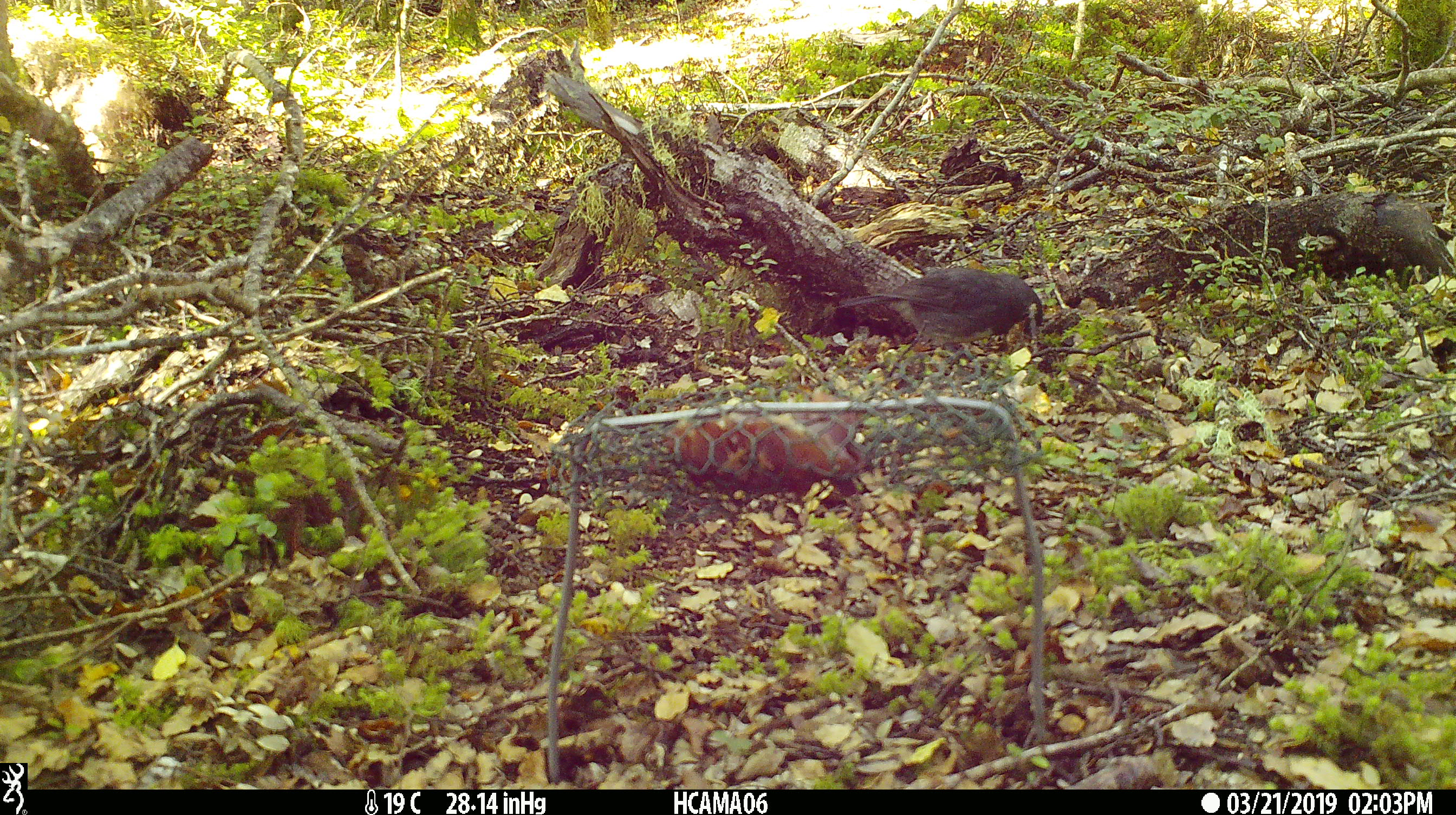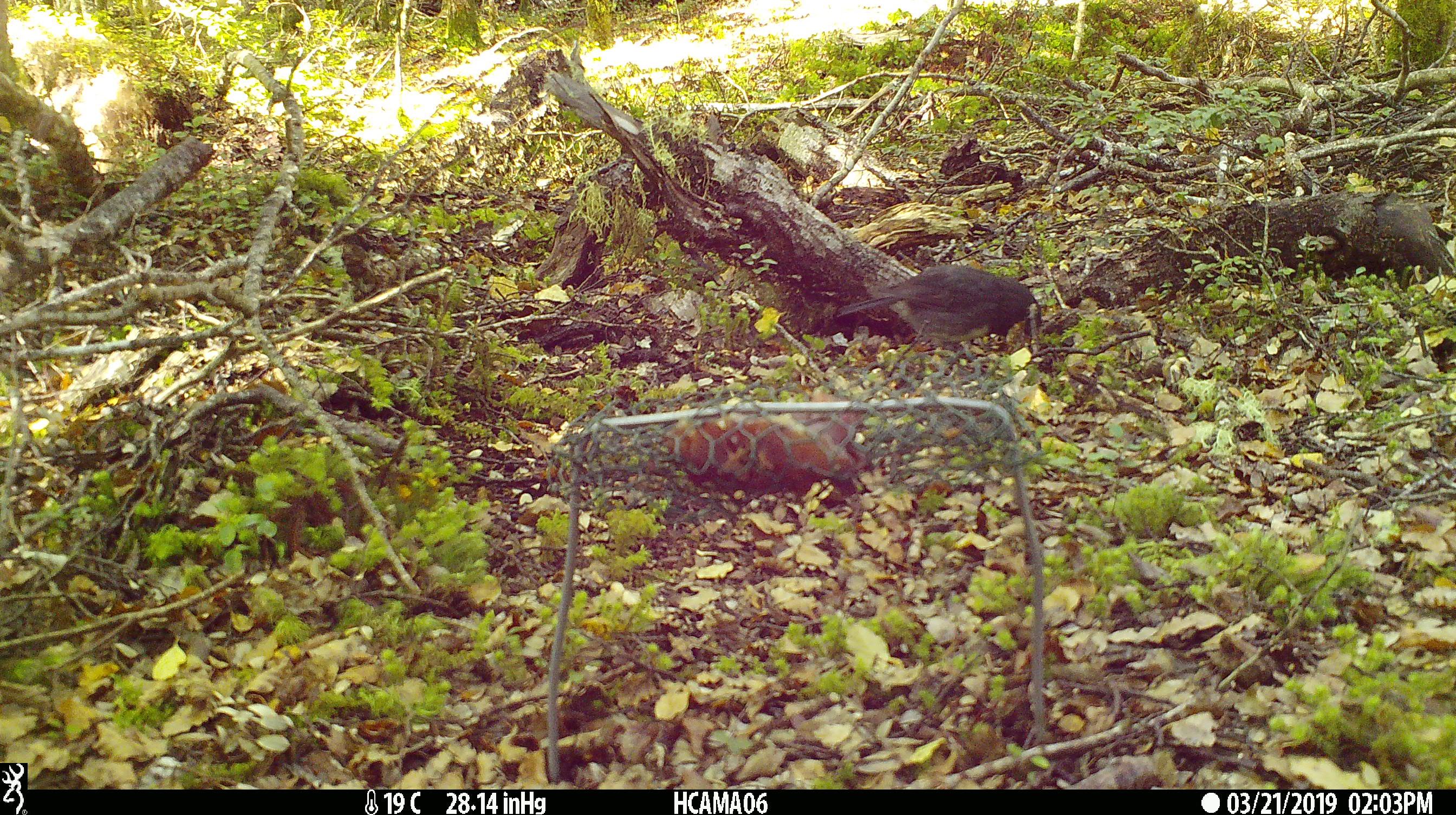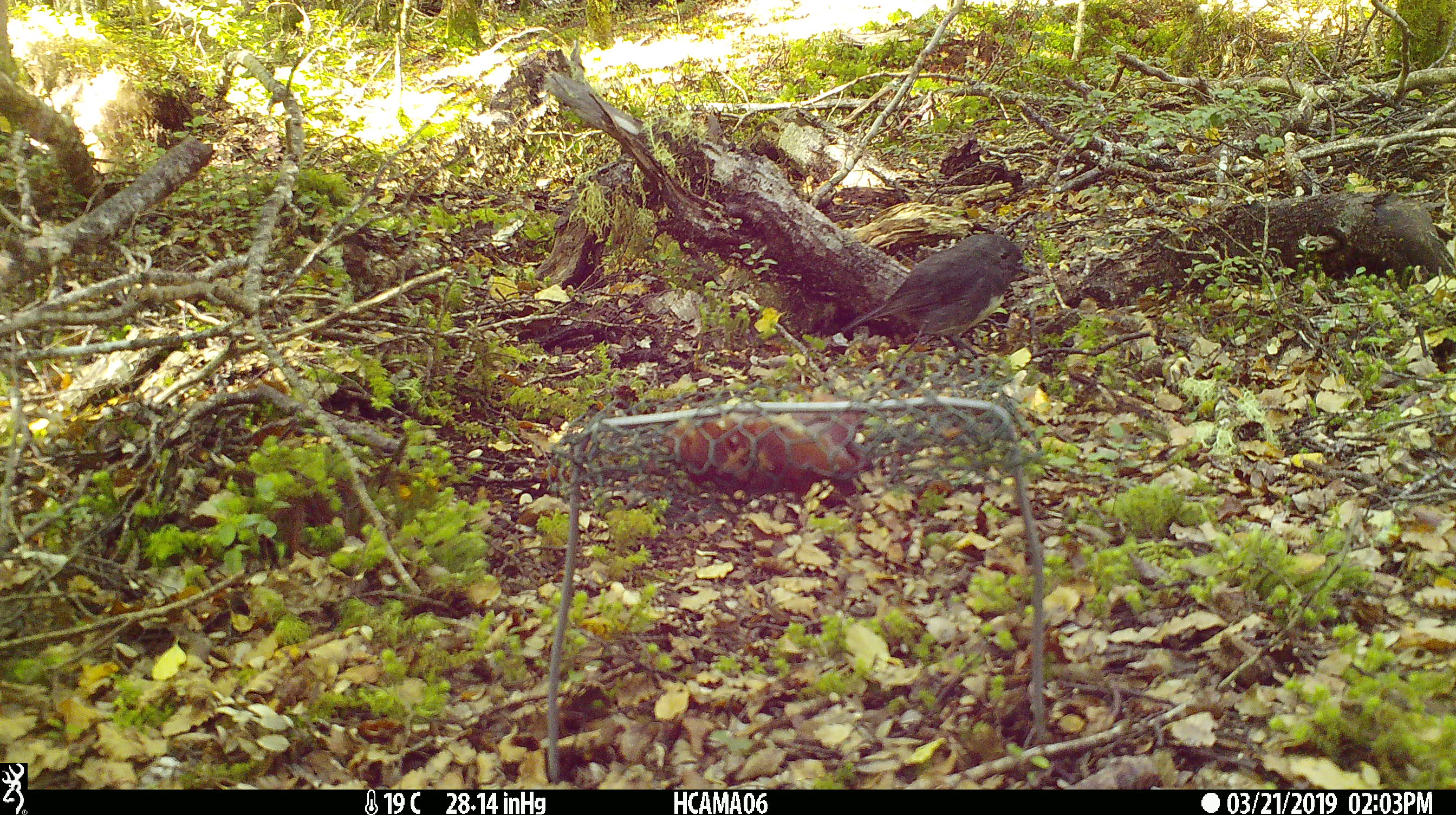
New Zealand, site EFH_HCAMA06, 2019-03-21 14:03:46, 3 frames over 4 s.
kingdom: Animalia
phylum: Chordata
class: Aves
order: Passeriformes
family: Petroicidae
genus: Petroica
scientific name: Petroica australis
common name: new zealand robin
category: robin